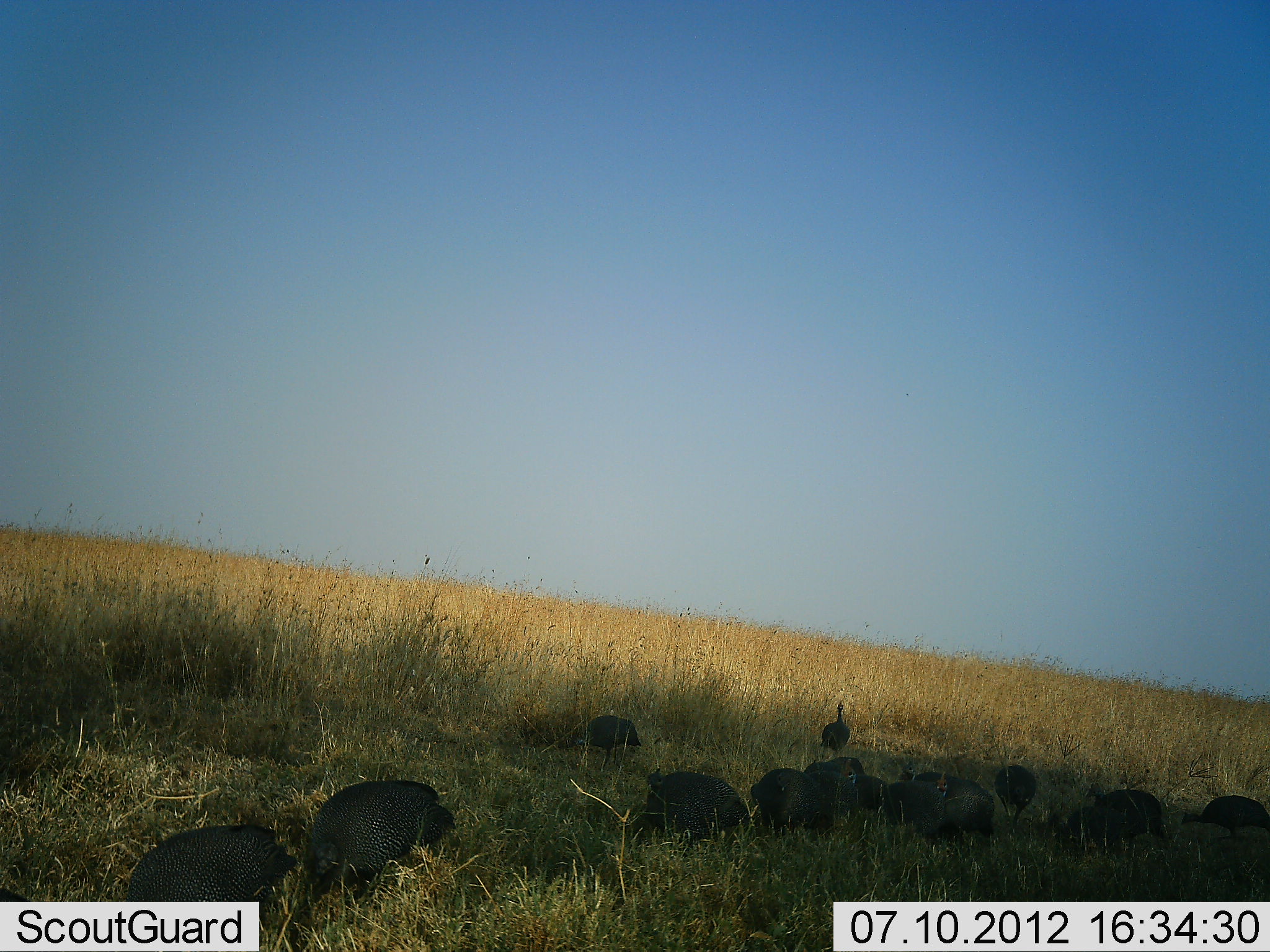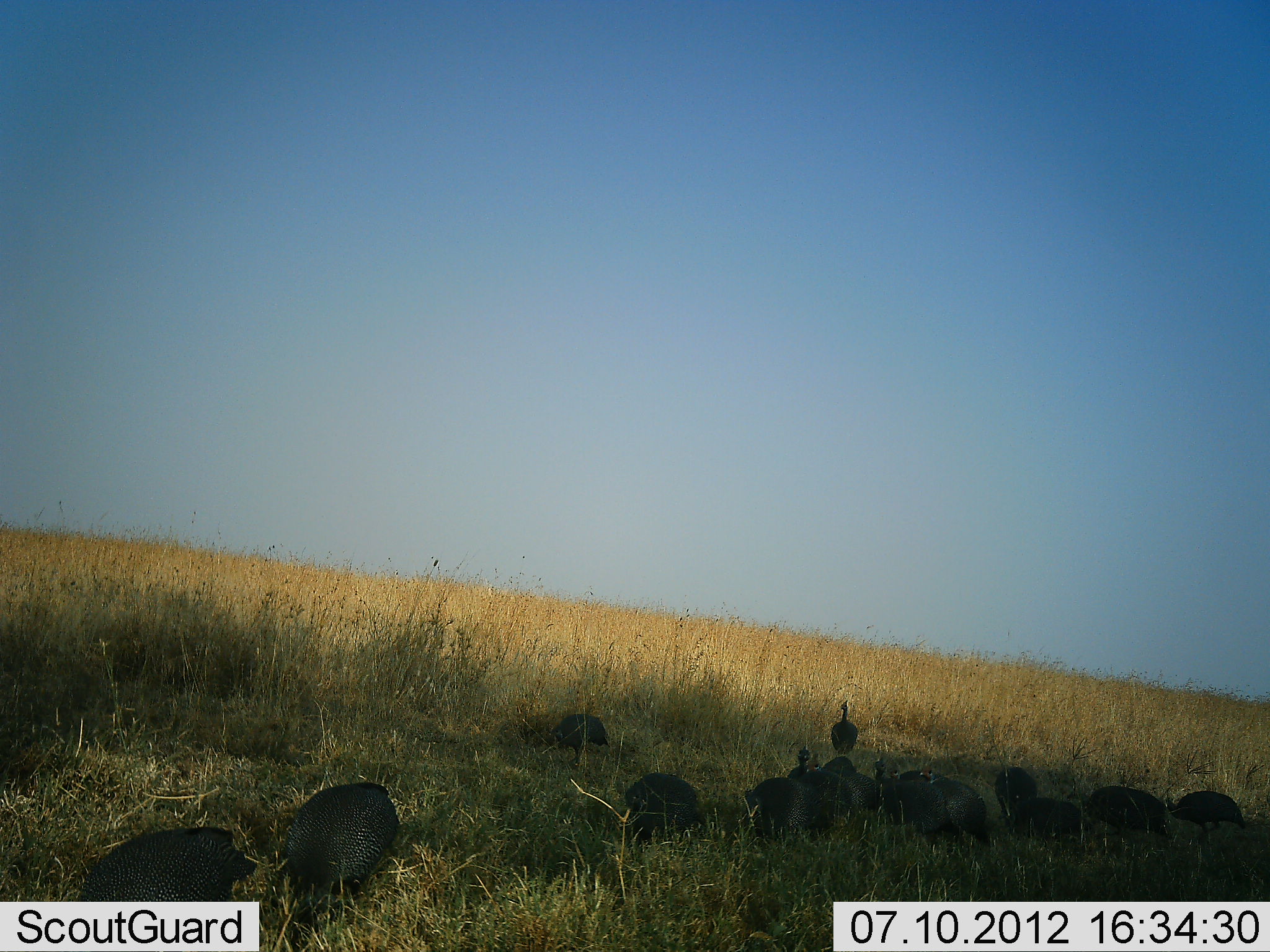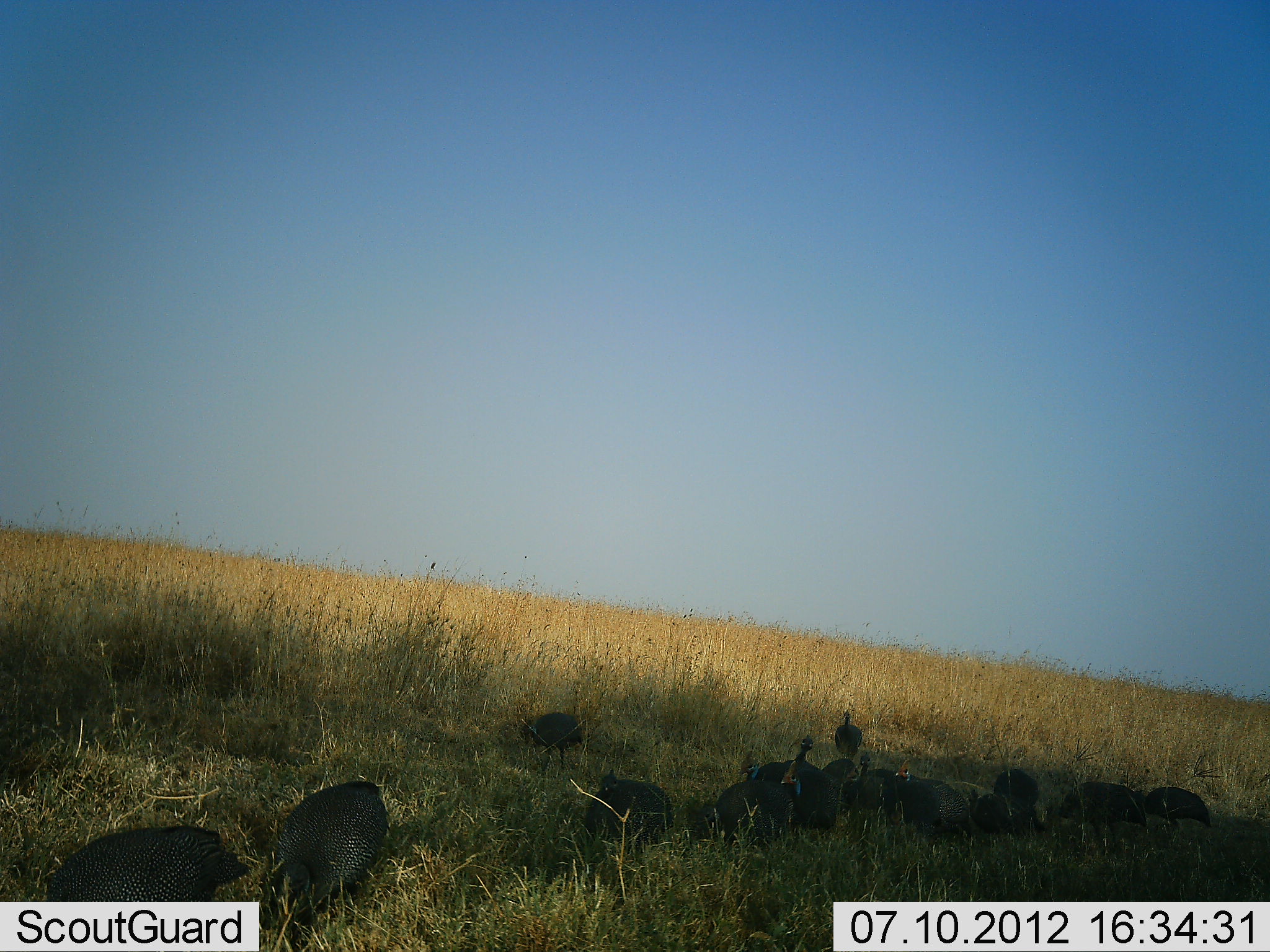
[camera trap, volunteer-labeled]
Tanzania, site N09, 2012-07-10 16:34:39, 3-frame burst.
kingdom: Animalia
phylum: Chordata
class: Aves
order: Galliformes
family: Numididae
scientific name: Numididae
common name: guinea fowl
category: guineafowl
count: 11-50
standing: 20%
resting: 10%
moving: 70%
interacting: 0%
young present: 0%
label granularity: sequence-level